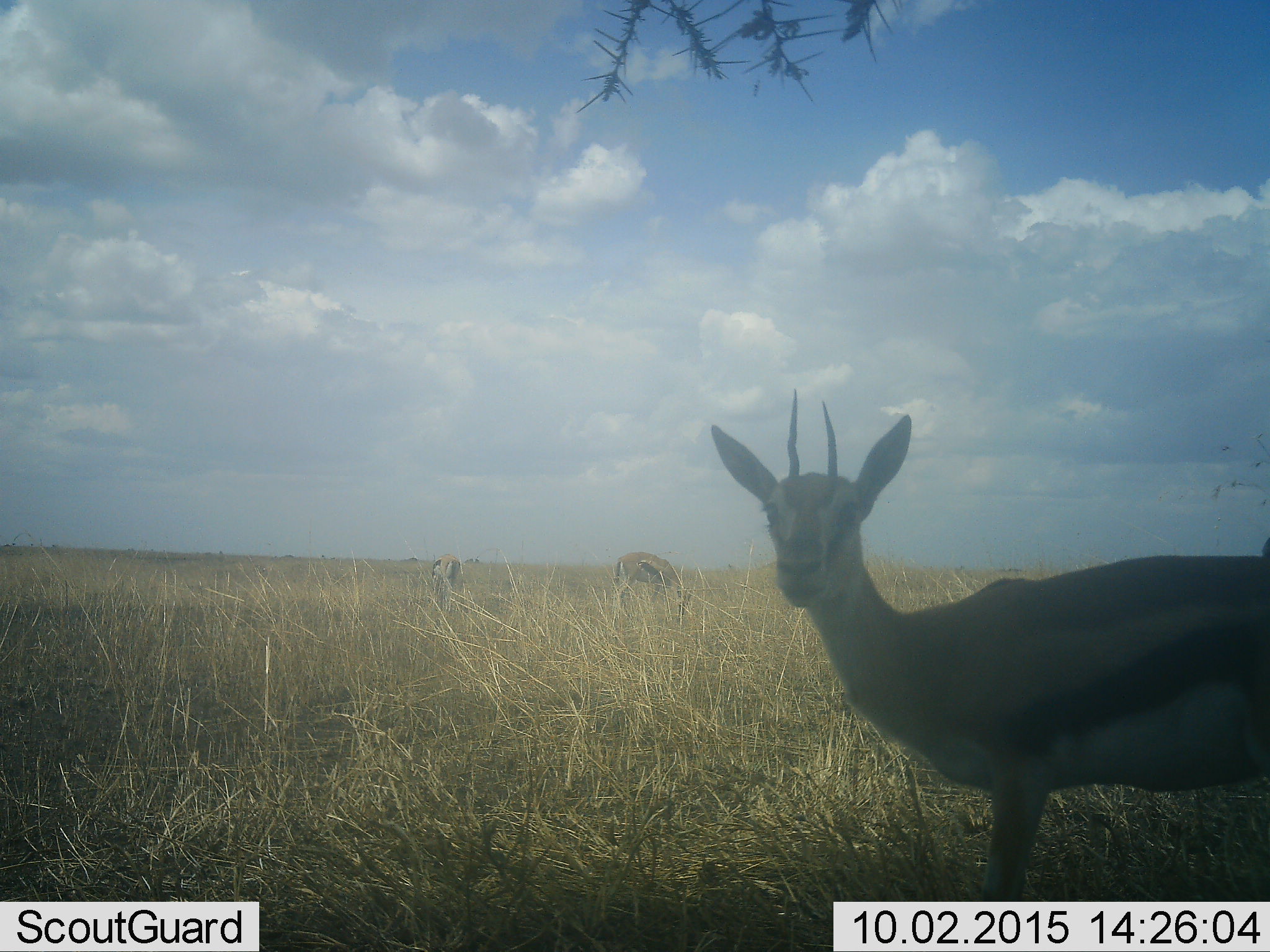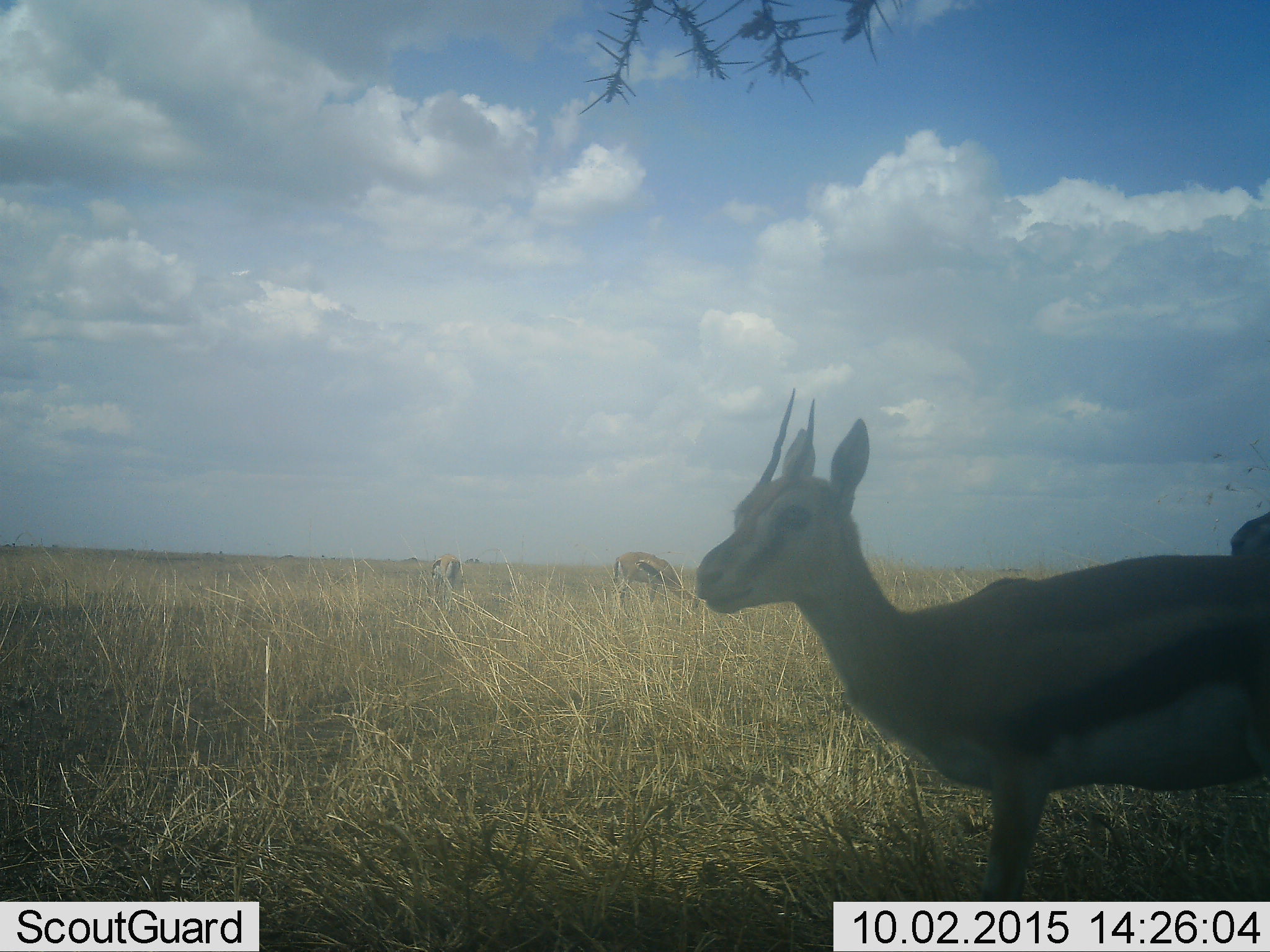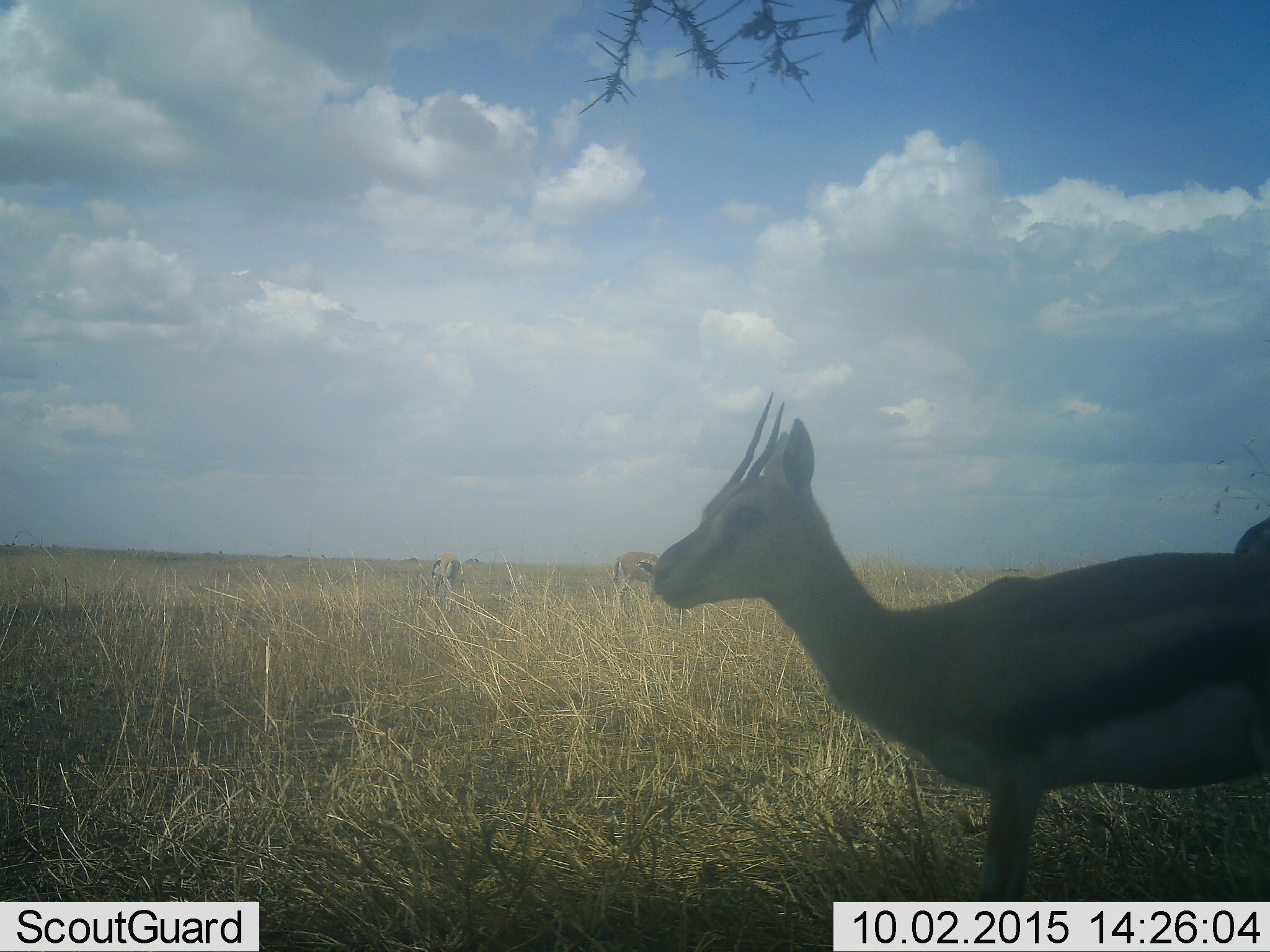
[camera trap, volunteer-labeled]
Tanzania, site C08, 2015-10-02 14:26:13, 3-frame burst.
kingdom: Animalia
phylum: Chordata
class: Mammalia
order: Artiodactyla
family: Bovidae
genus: Eudorcas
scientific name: Eudorcas thomsonii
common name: thomson's gazelle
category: gazellethomsons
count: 4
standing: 83%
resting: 0%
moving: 6%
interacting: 6%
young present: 0%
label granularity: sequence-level